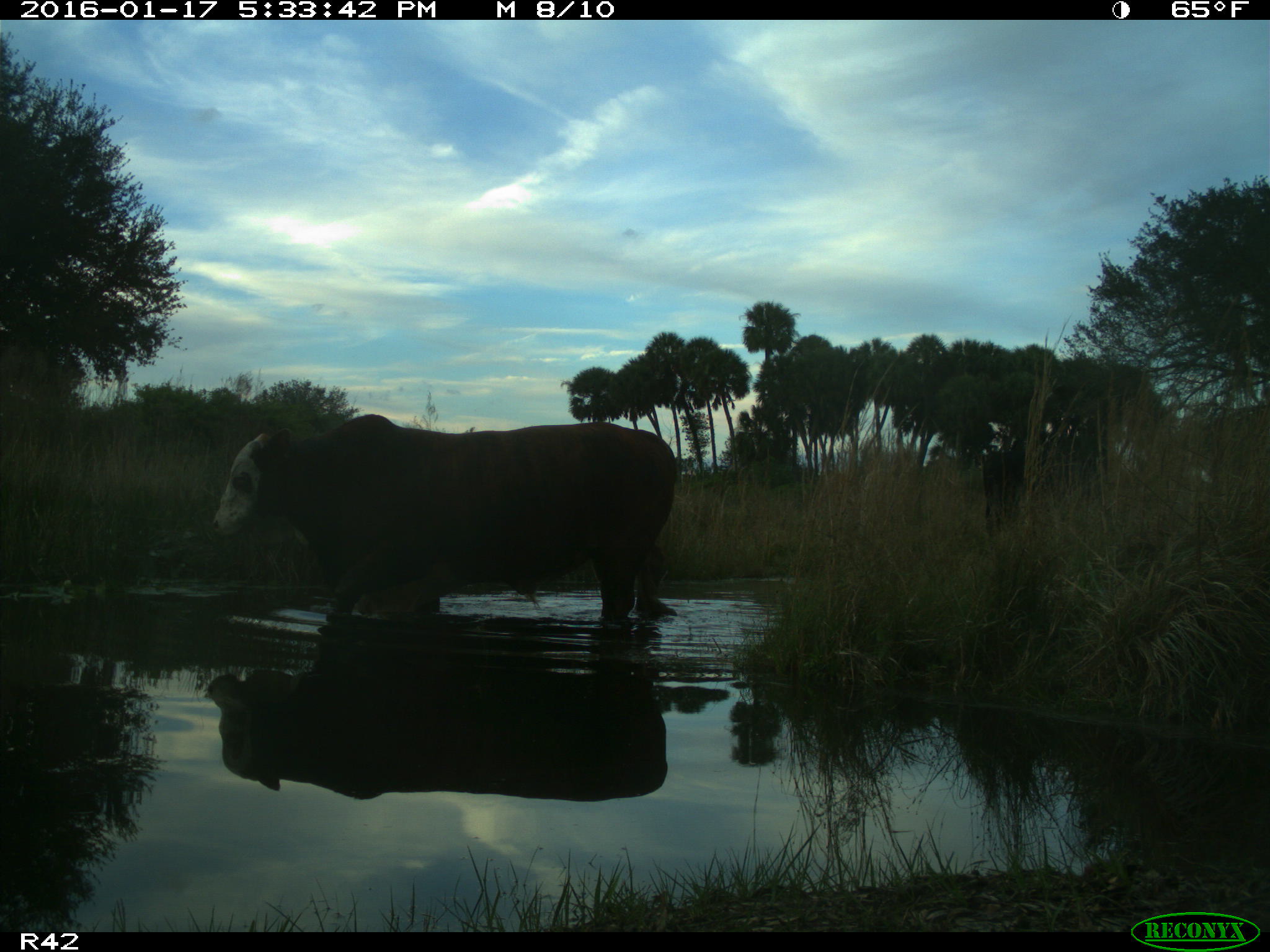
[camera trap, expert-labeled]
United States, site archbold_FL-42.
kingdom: Animalia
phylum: Chordata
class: Mammalia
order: Artiodactyla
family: Bovidae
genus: Bos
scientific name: Bos taurus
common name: domestic cow